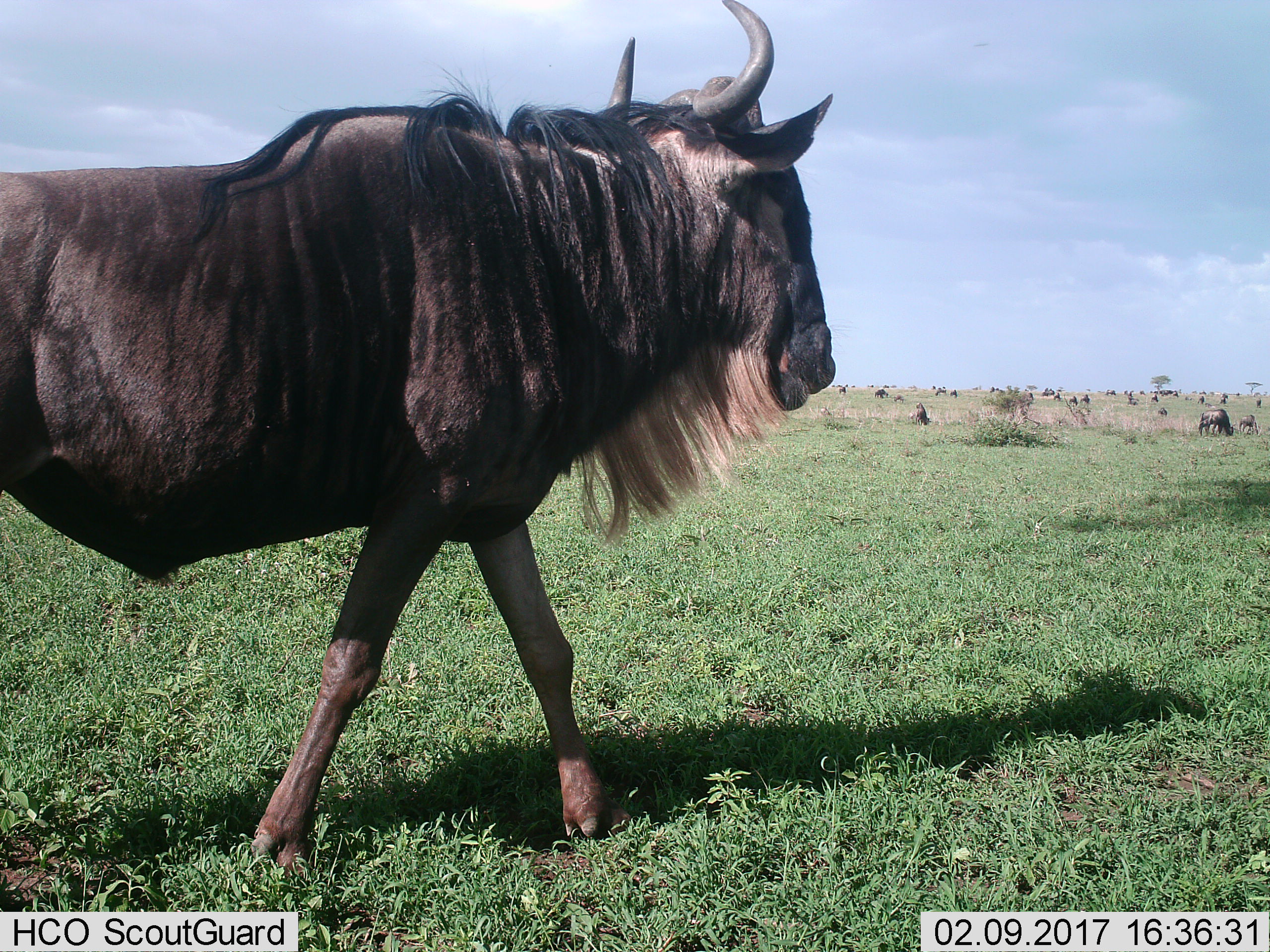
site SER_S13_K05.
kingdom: Animalia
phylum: Chordata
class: Mammalia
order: Artiodactyla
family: Bovidae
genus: Connochaetes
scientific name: Connochaetes taurinus taurinus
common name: blue wildebeest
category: wildebeestblue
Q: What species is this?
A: Wildebeestblue (blue wildebeest) (Connochaetes taurinus taurinus).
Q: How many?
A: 11-50.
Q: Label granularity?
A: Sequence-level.